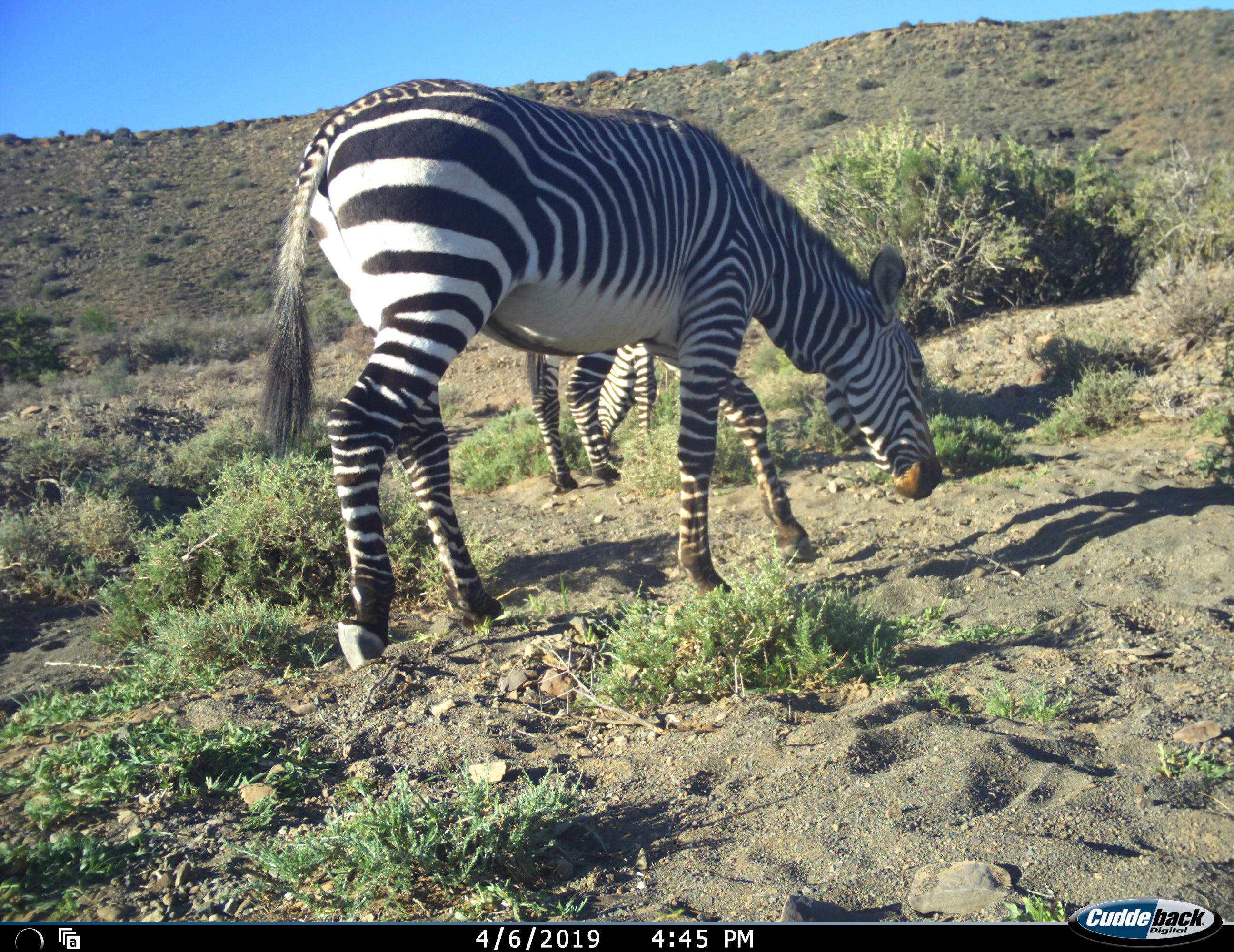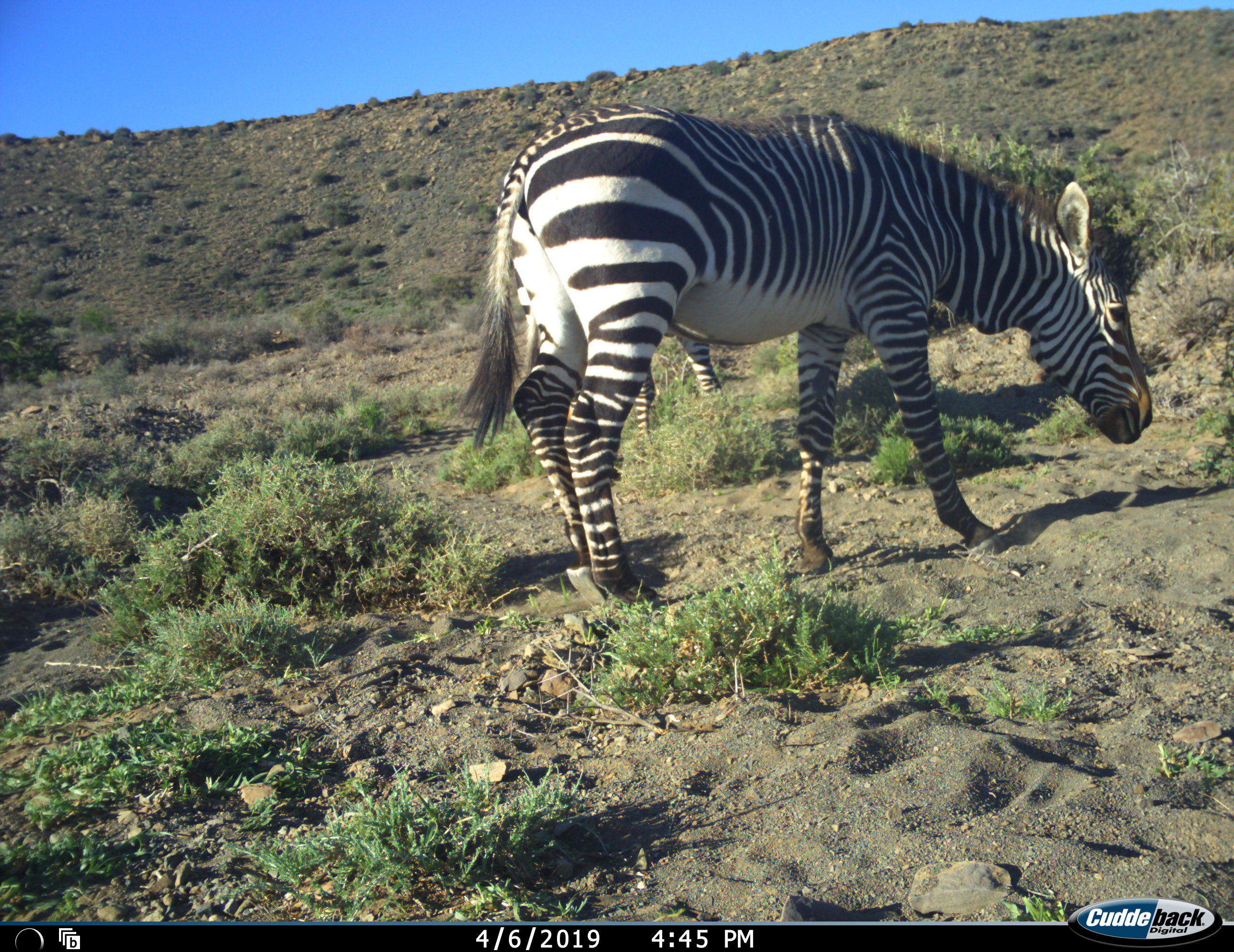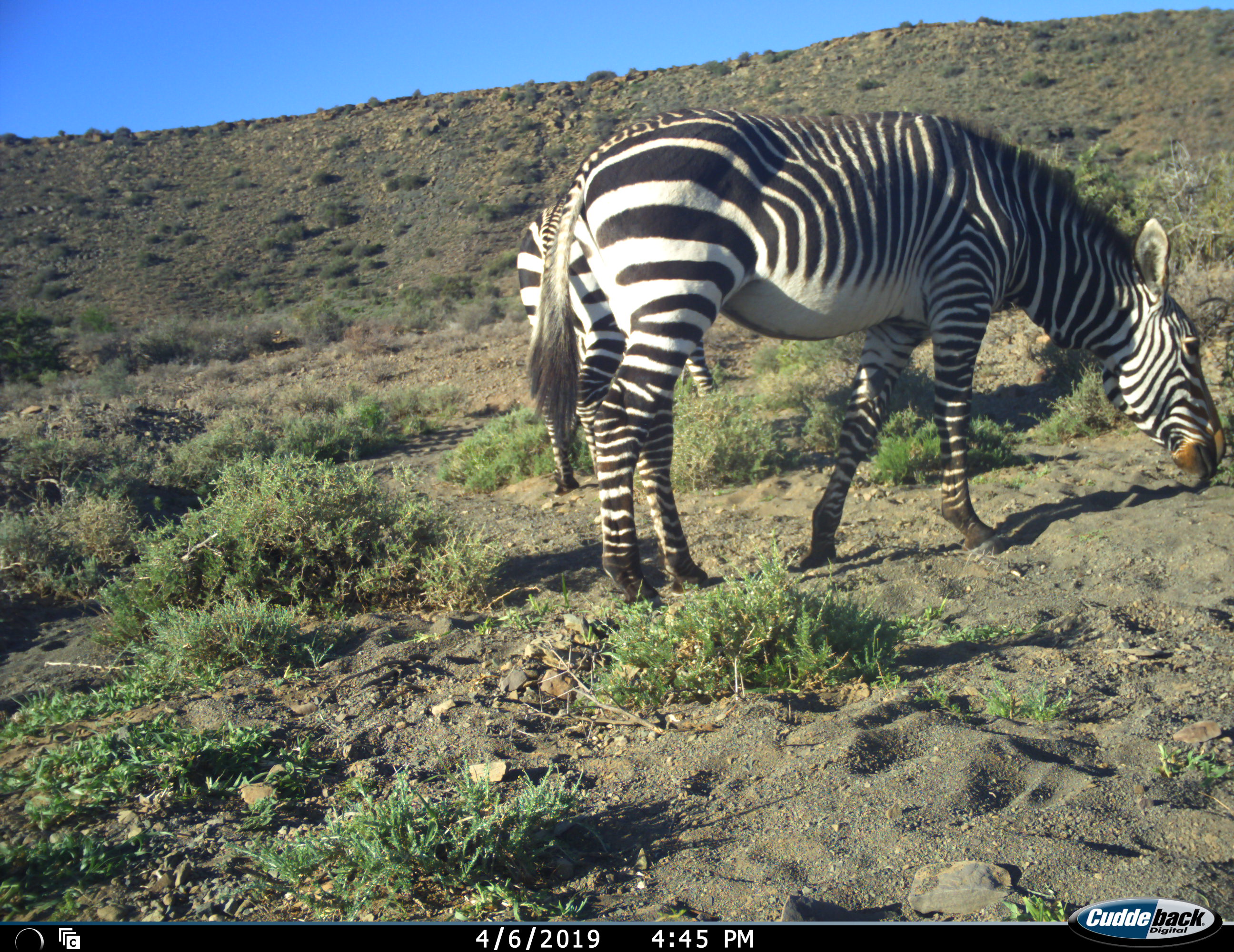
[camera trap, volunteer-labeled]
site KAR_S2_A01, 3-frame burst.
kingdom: Animalia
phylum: Chordata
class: Mammalia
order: Perissodactyla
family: Equidae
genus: Equus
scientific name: Equus zebra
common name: mountain zebra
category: zebramountain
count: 2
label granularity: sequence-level